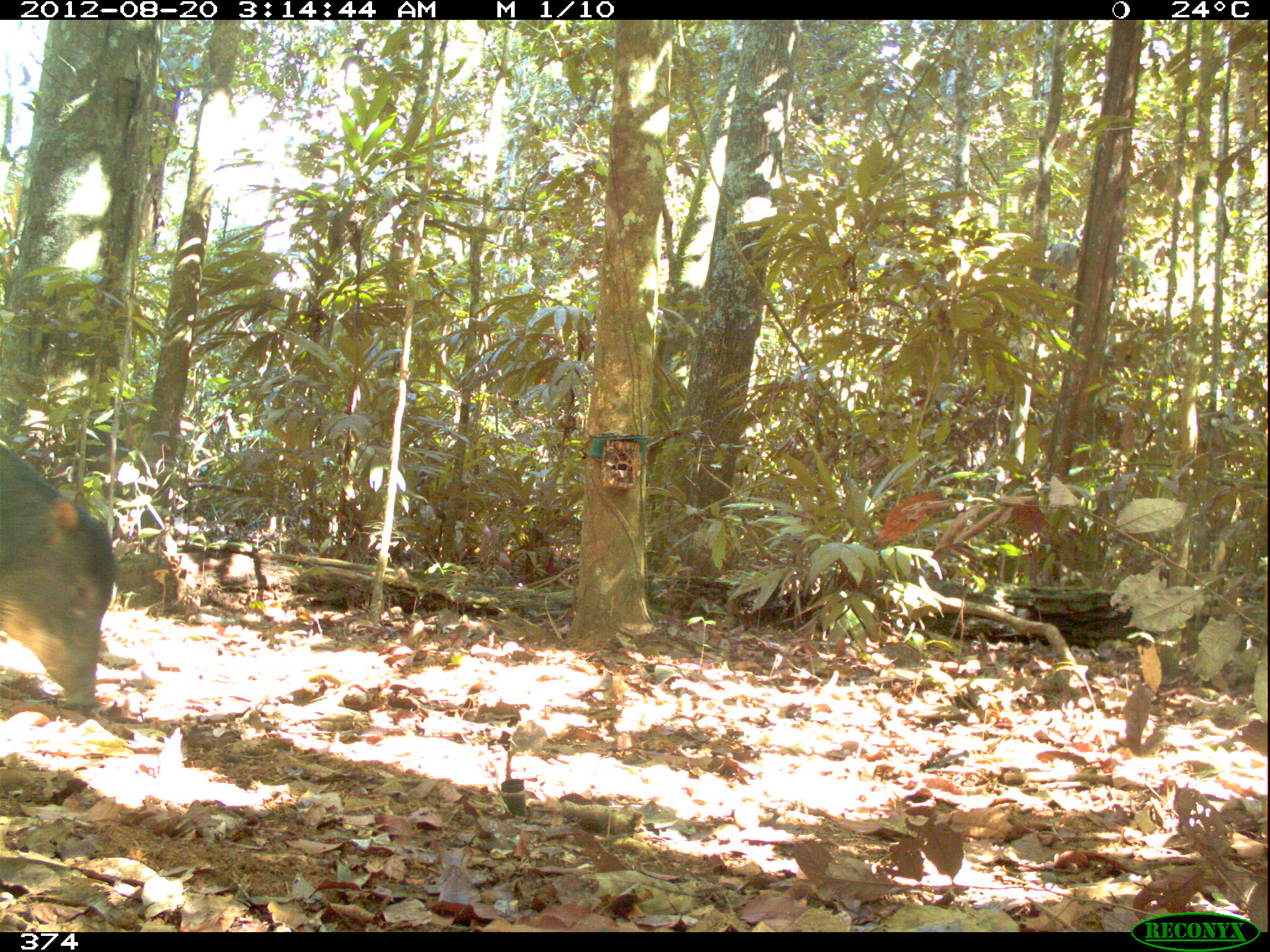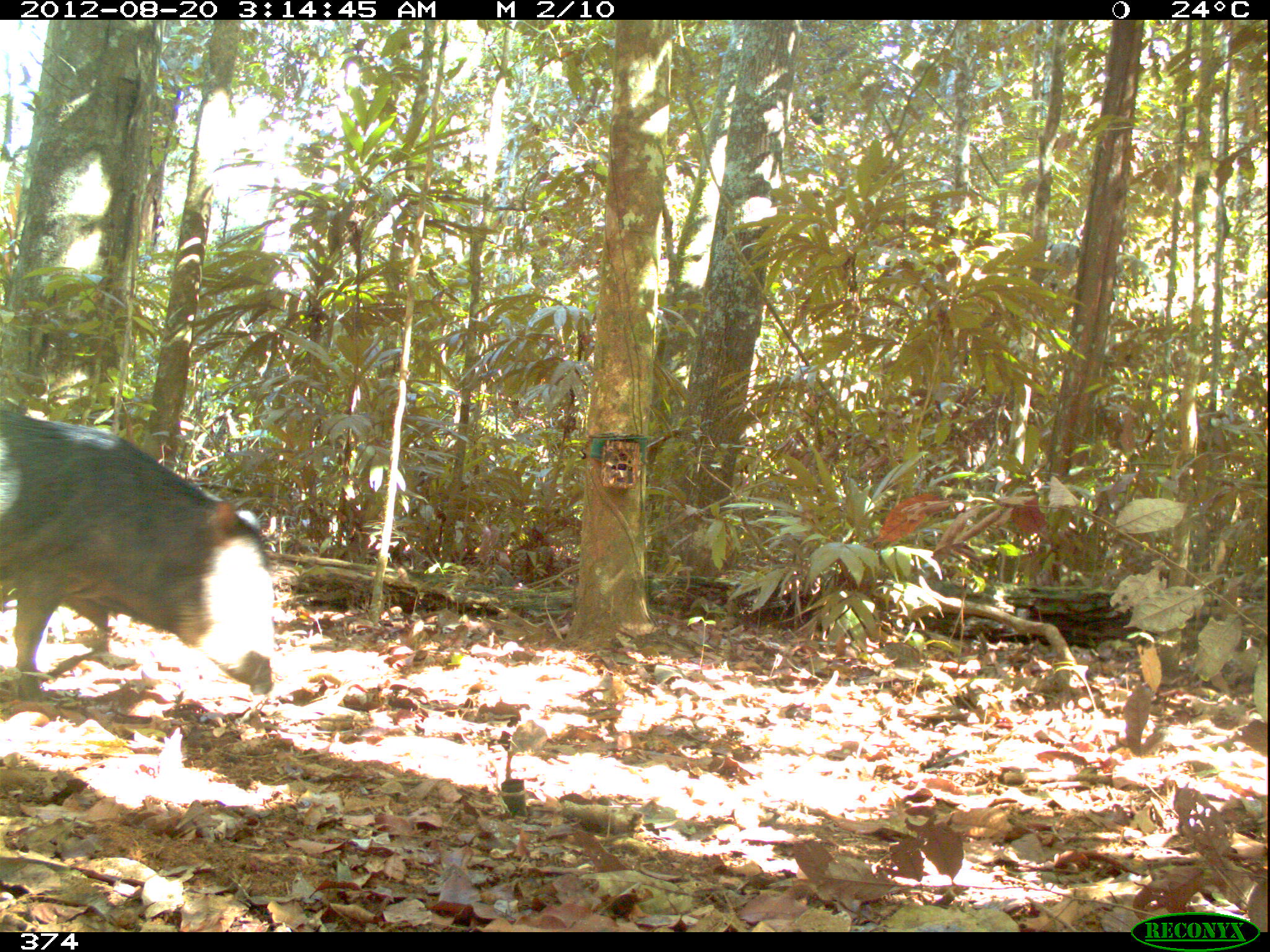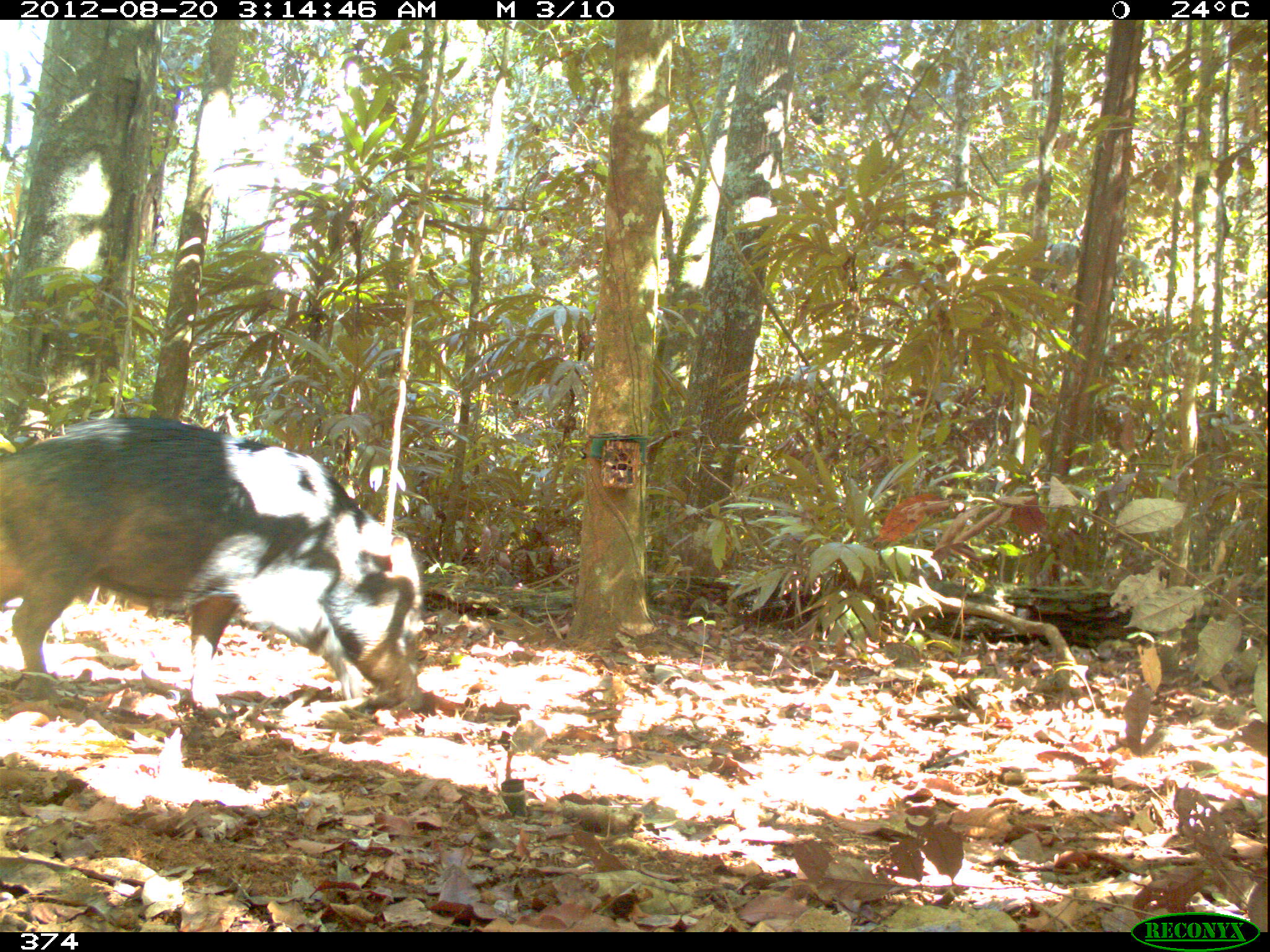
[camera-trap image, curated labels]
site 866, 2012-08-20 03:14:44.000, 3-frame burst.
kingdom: Animalia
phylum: Chordata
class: Mammalia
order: Artiodactyla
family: Tayassuidae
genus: Tayassu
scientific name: Tayassu pecari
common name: white-lipped peccary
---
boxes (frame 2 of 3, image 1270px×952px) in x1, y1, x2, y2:
tayassu pecari: 0, 405, 279, 704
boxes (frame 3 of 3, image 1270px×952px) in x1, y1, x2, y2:
tayassu pecari: 0, 412, 428, 727